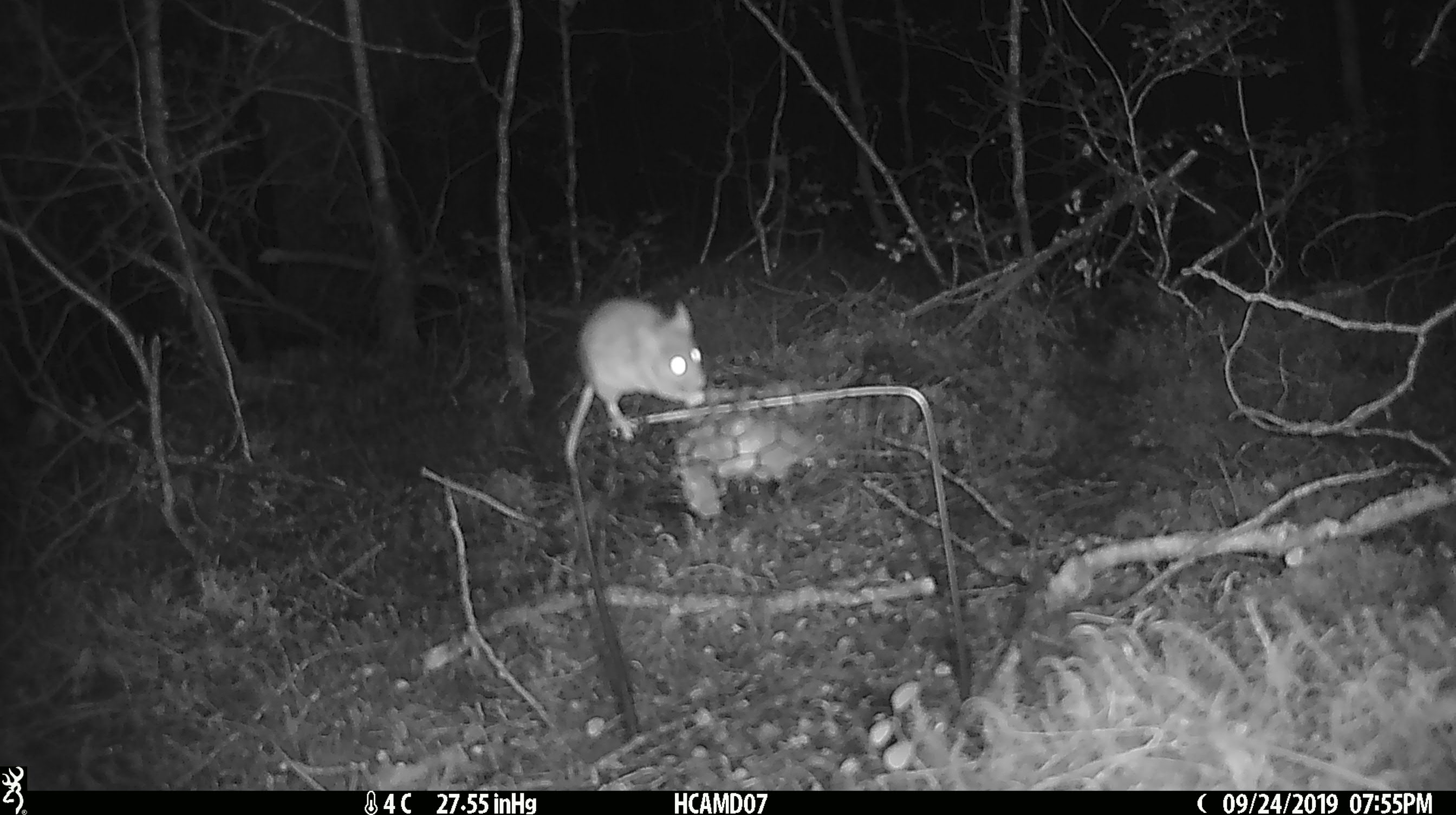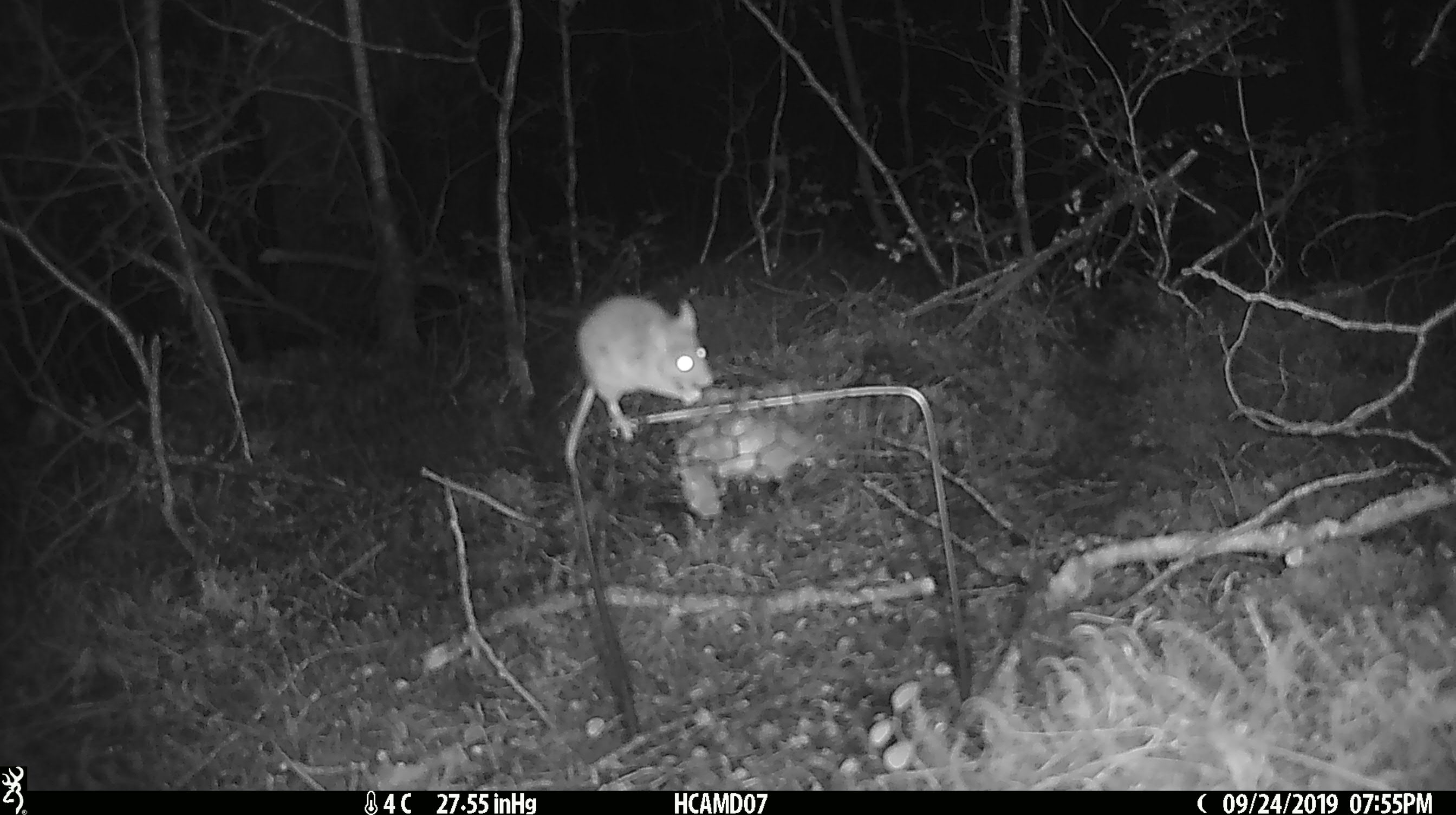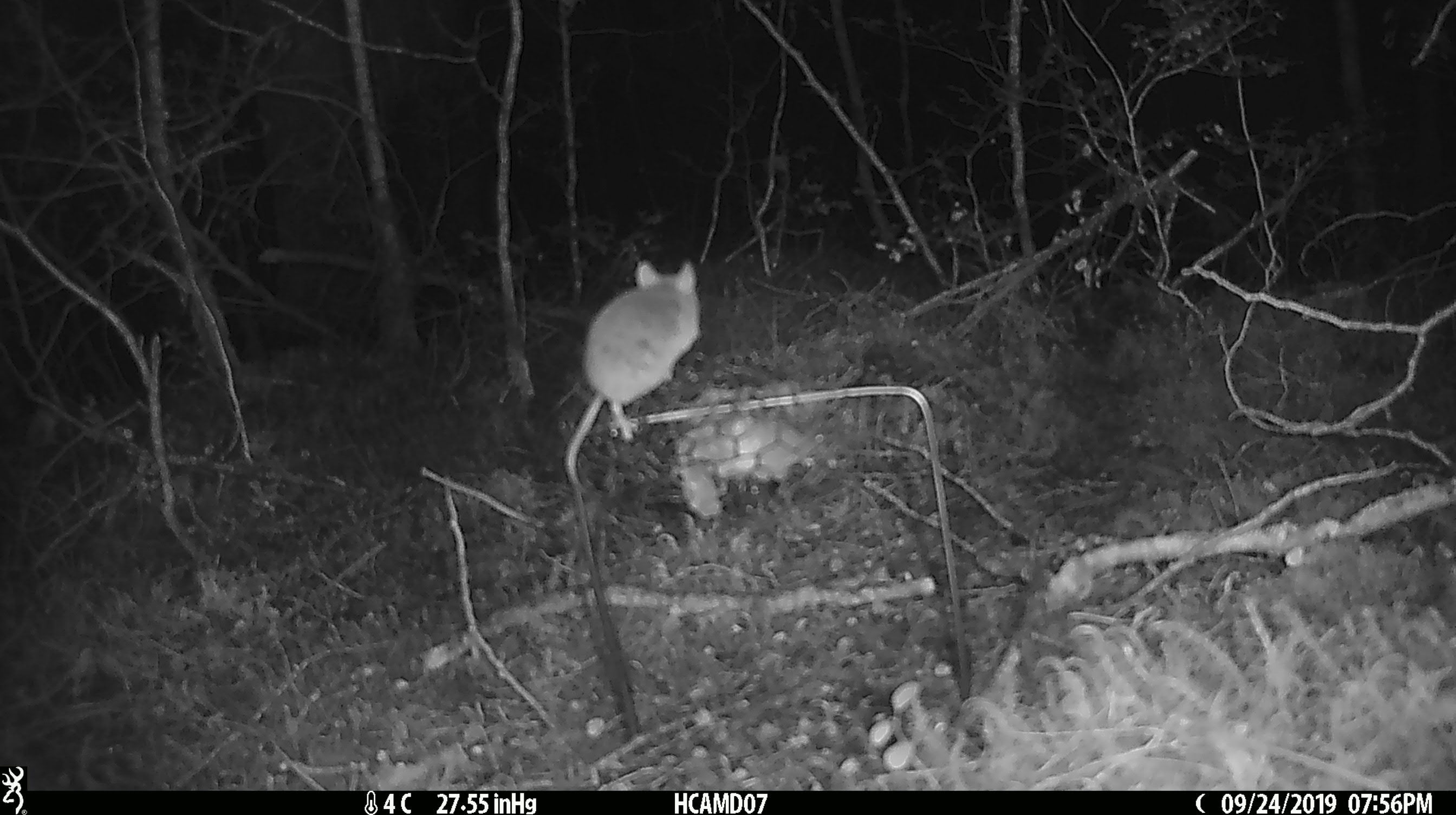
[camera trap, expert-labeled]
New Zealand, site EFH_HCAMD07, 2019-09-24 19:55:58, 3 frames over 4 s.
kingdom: Animalia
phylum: Chordata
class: Mammalia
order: Rodentia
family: Muridae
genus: Mus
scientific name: Mus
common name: mouse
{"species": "mouse (Mus)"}